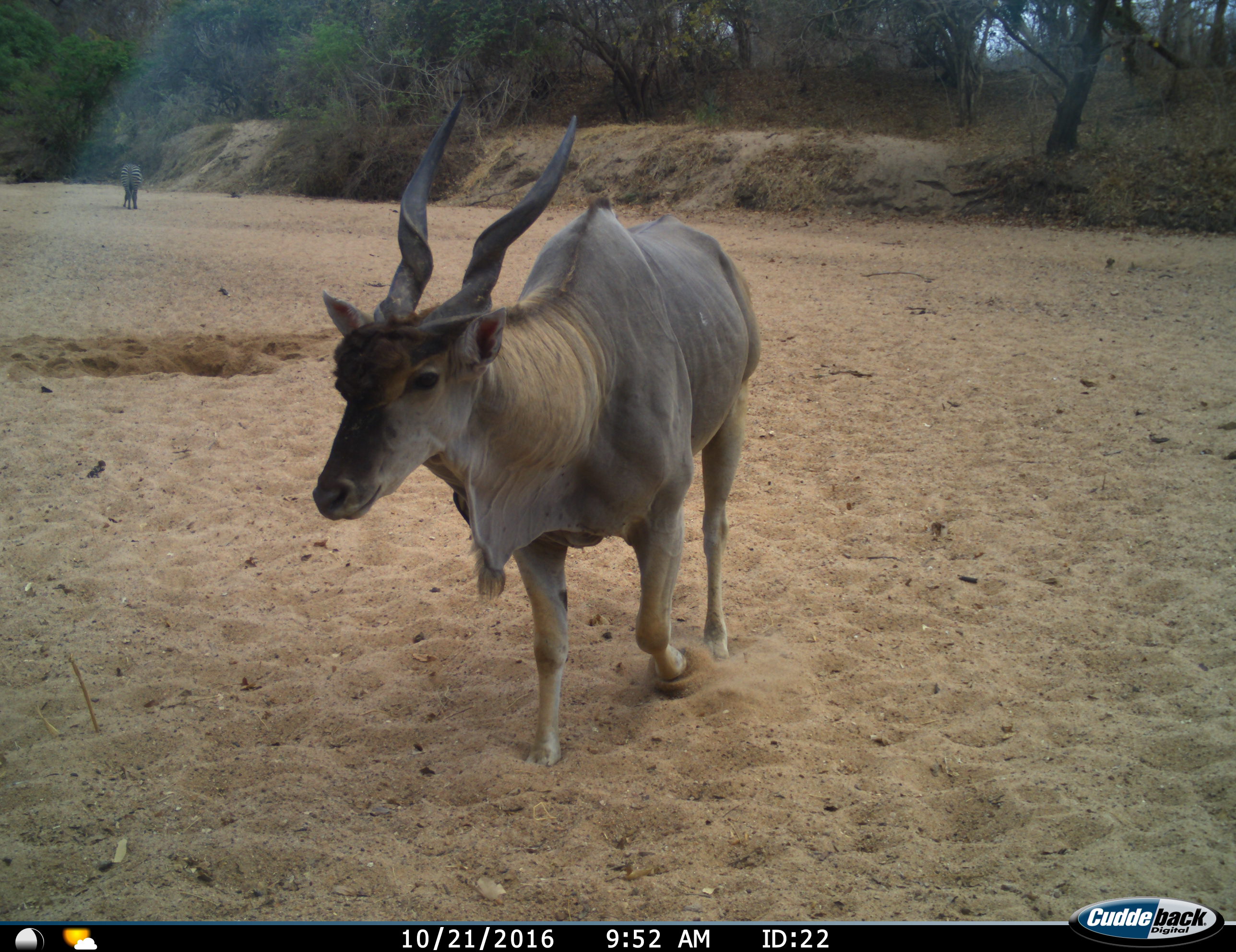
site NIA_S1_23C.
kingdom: Animalia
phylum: Chordata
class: Mammalia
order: Artiodactyla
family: Bovidae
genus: Tragelaphus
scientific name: Tragelaphus oryx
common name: eland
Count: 1.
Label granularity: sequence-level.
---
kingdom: Animalia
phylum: Chordata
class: Mammalia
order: Perissodactyla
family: Equidae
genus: Equus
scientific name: Equus quagga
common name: plains zebra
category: zebraplains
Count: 1.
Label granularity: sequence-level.